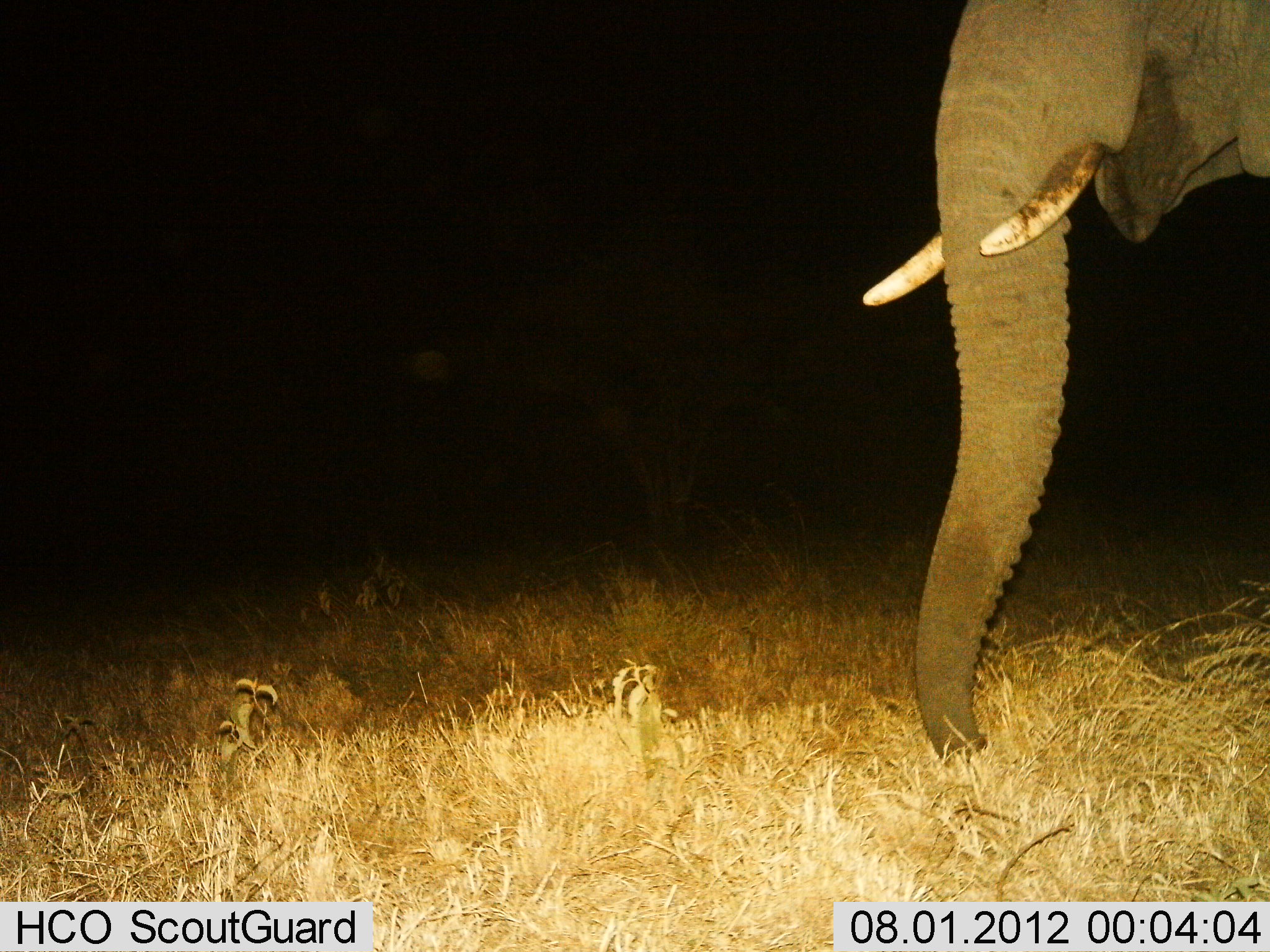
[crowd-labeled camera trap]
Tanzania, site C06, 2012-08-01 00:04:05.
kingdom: Animalia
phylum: Chordata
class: Mammalia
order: Proboscidea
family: Elephantidae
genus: Loxodonta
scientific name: Loxodonta africana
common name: african bush elephant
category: elephant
Elephant (african bush elephant) (Loxodonta africana), count 1. Behavior (volunteer vote fractions): standing 90%, resting 0%, moving 0%, interacting 0%. Young present (vote fraction): 0%. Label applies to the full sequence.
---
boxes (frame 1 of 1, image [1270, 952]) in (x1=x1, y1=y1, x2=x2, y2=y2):
animal: (x1=862, y1=0, x2=1270, y2=760)